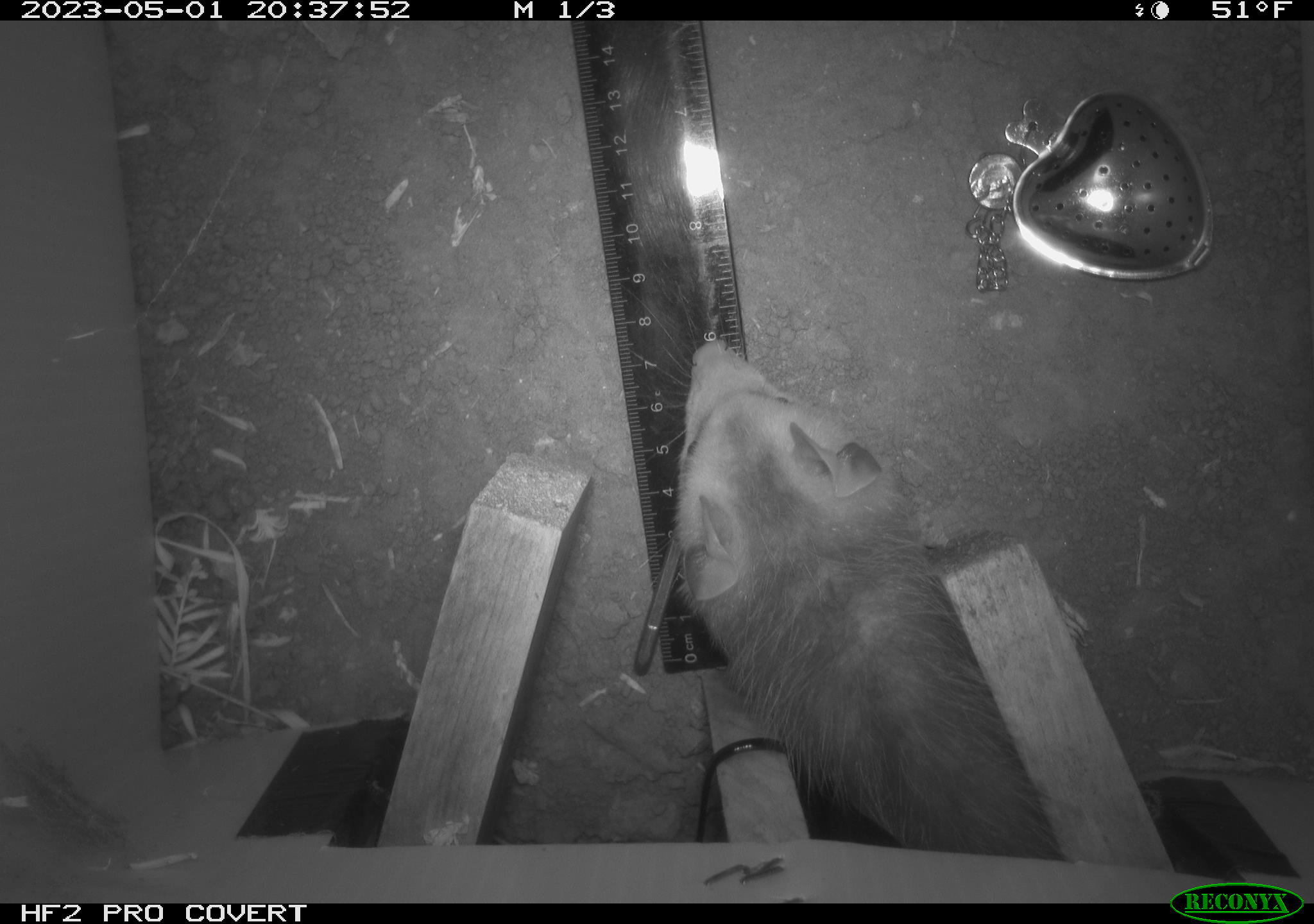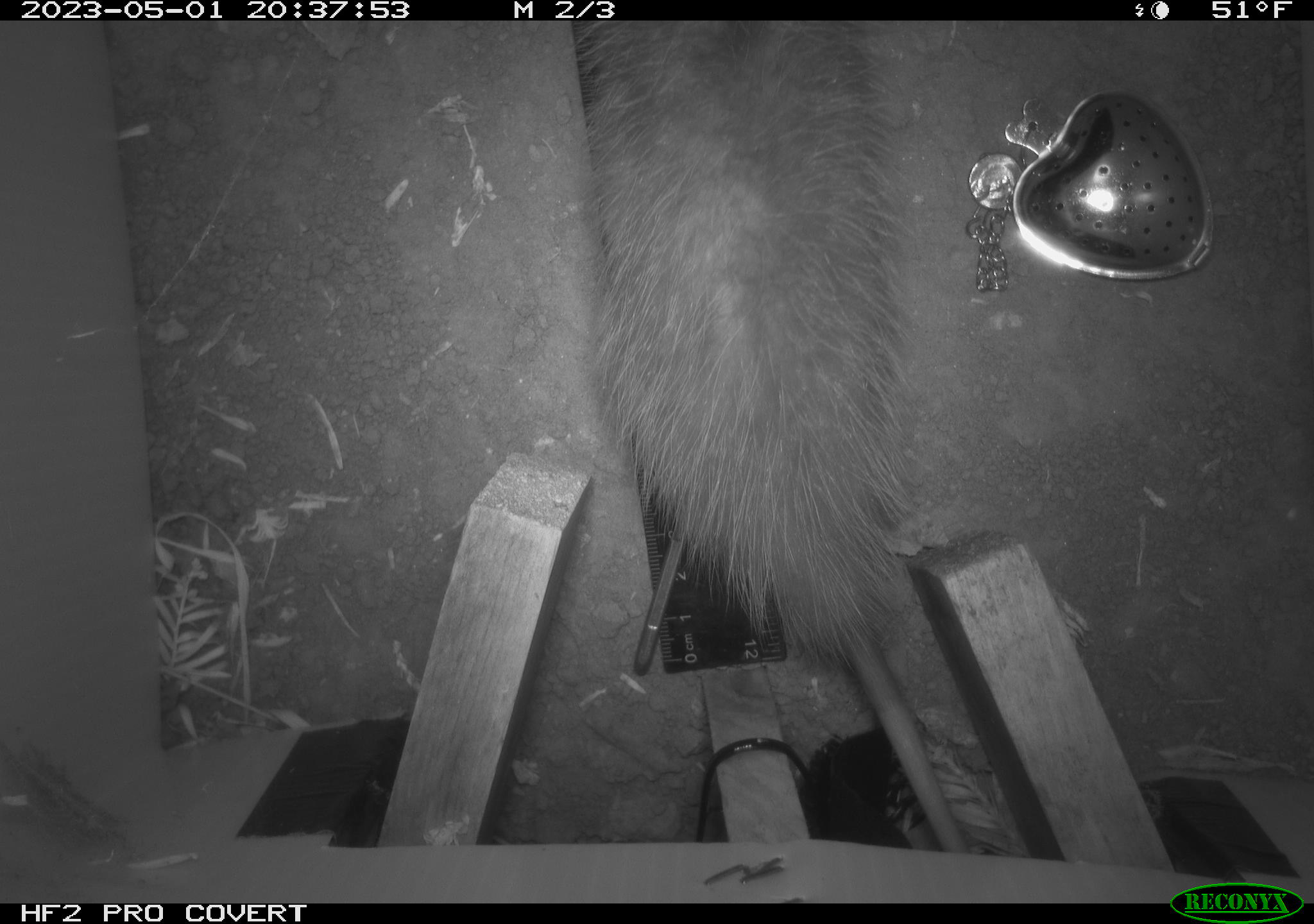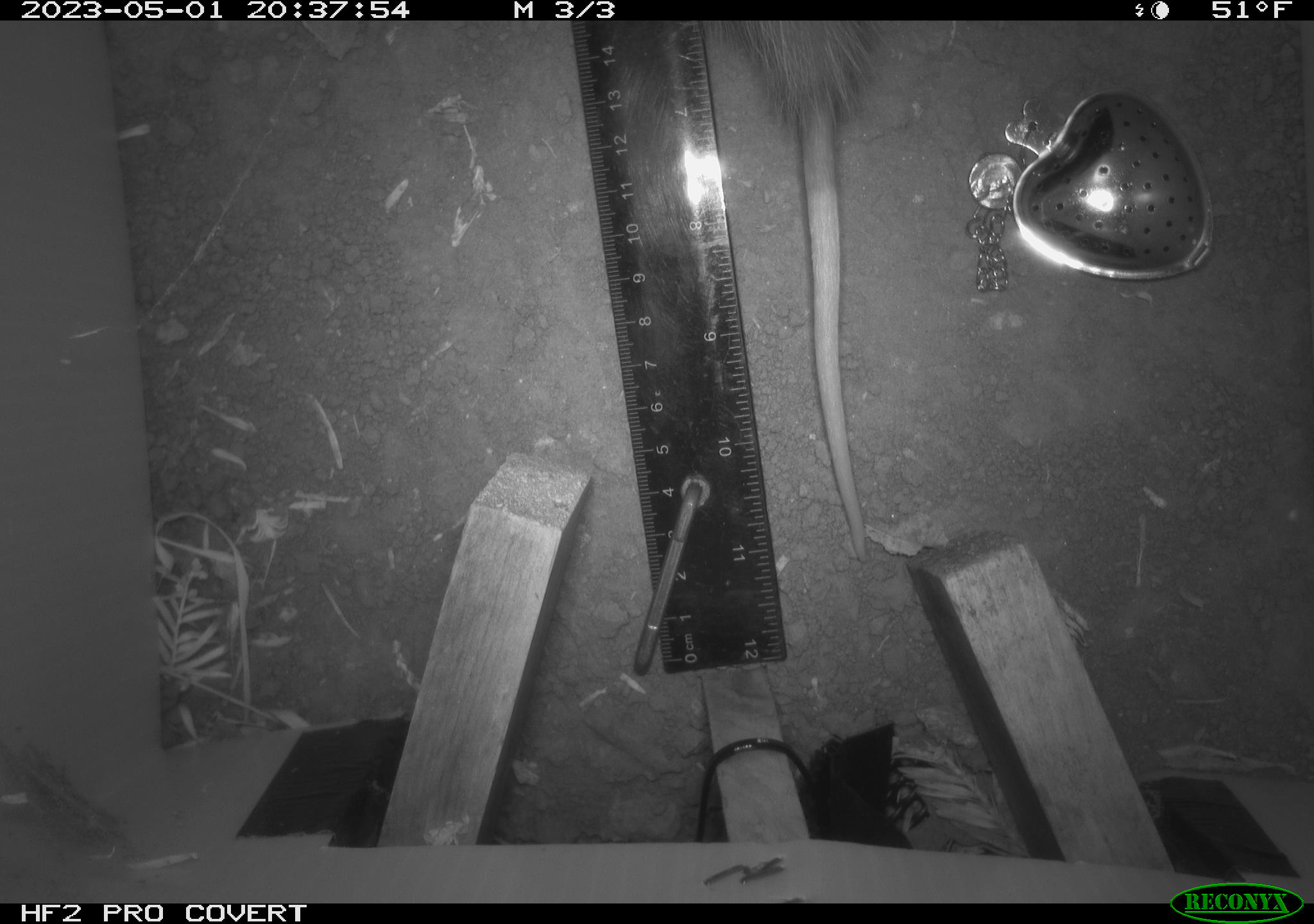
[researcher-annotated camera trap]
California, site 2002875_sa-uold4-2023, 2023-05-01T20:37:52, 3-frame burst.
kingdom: Animalia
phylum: Chordata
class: Mammalia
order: Didelphimorphia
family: Didelphidae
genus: Didelphis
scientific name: Didelphis virginiana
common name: virginia opossum